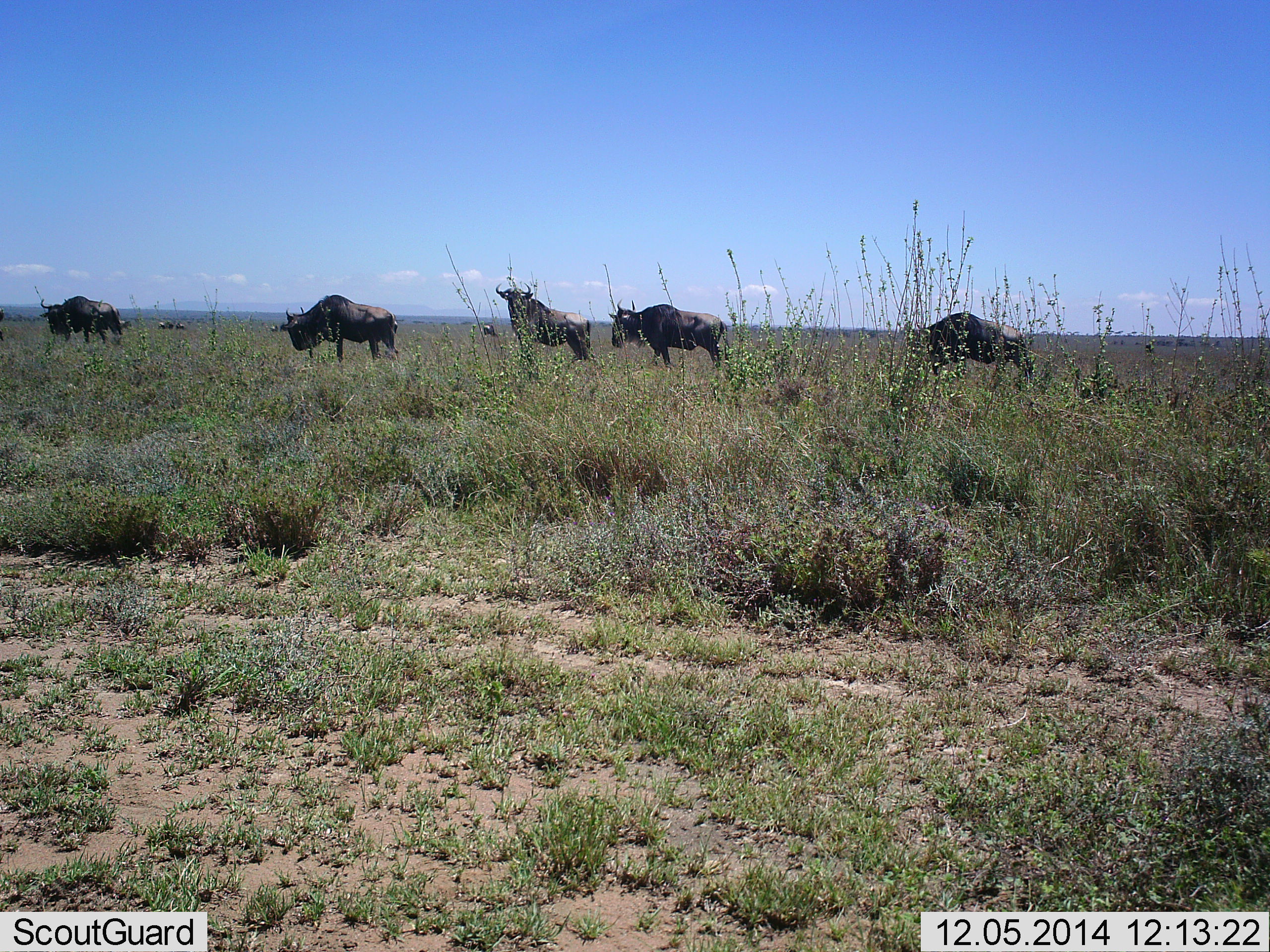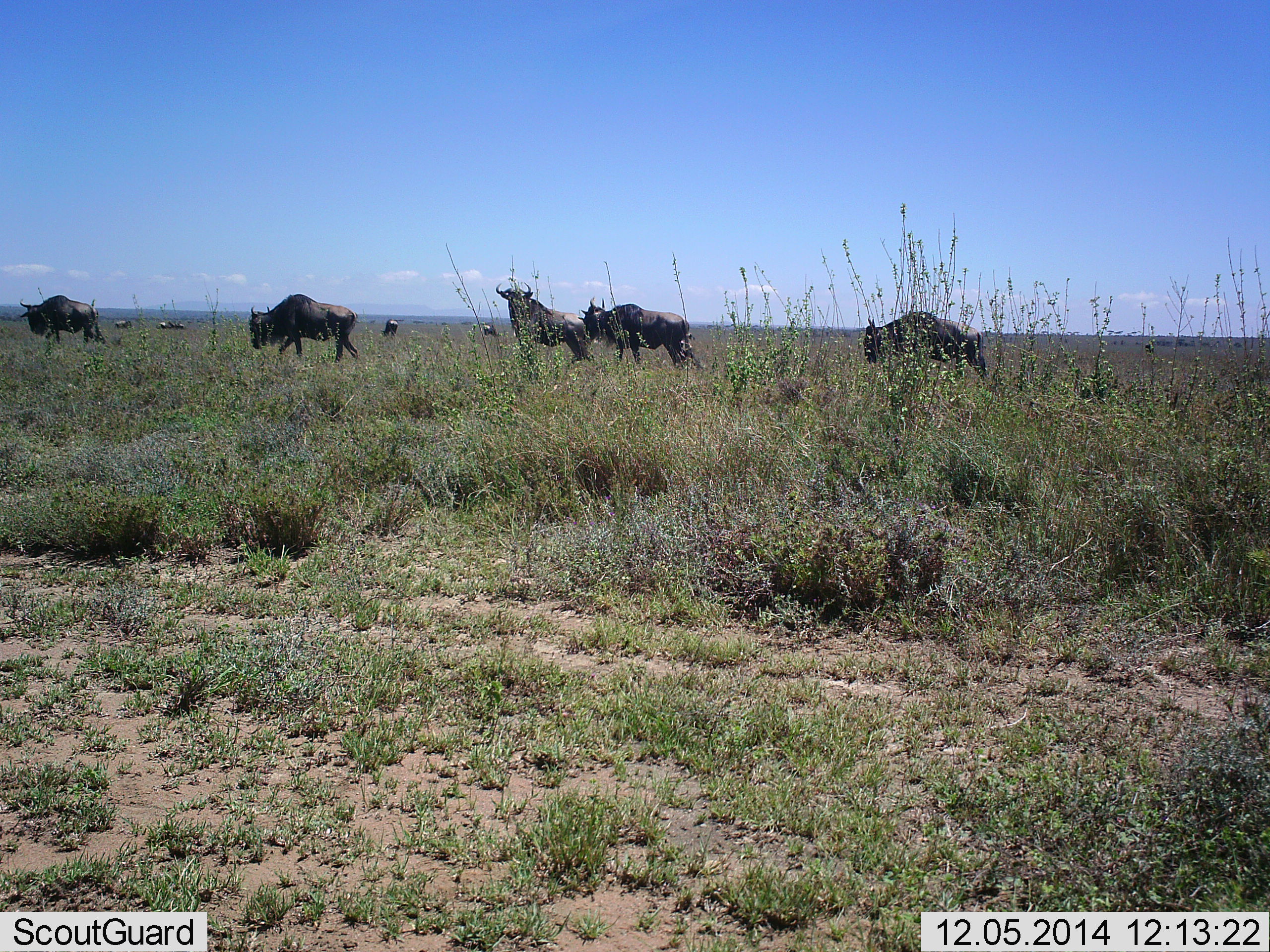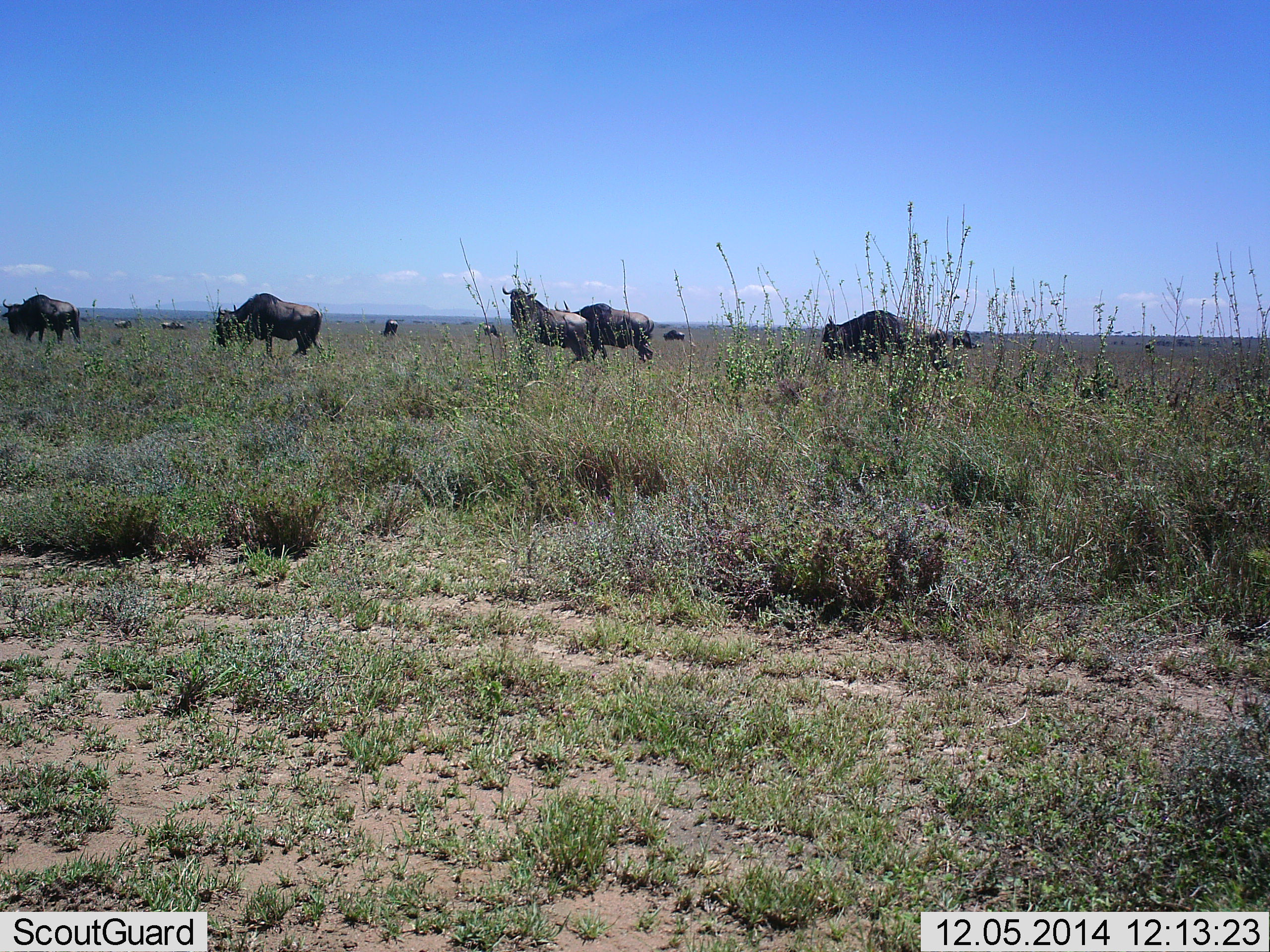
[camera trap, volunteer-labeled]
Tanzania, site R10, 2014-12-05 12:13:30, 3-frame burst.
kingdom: Animalia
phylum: Chordata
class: Mammalia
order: Artiodactyla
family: Bovidae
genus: Connochaetes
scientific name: Connochaetes taurinus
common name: blue wildebeest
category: wildebeest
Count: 9.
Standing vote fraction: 50%.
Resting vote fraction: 0%.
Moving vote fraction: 80%.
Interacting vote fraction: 10%.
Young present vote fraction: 0%.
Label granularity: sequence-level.